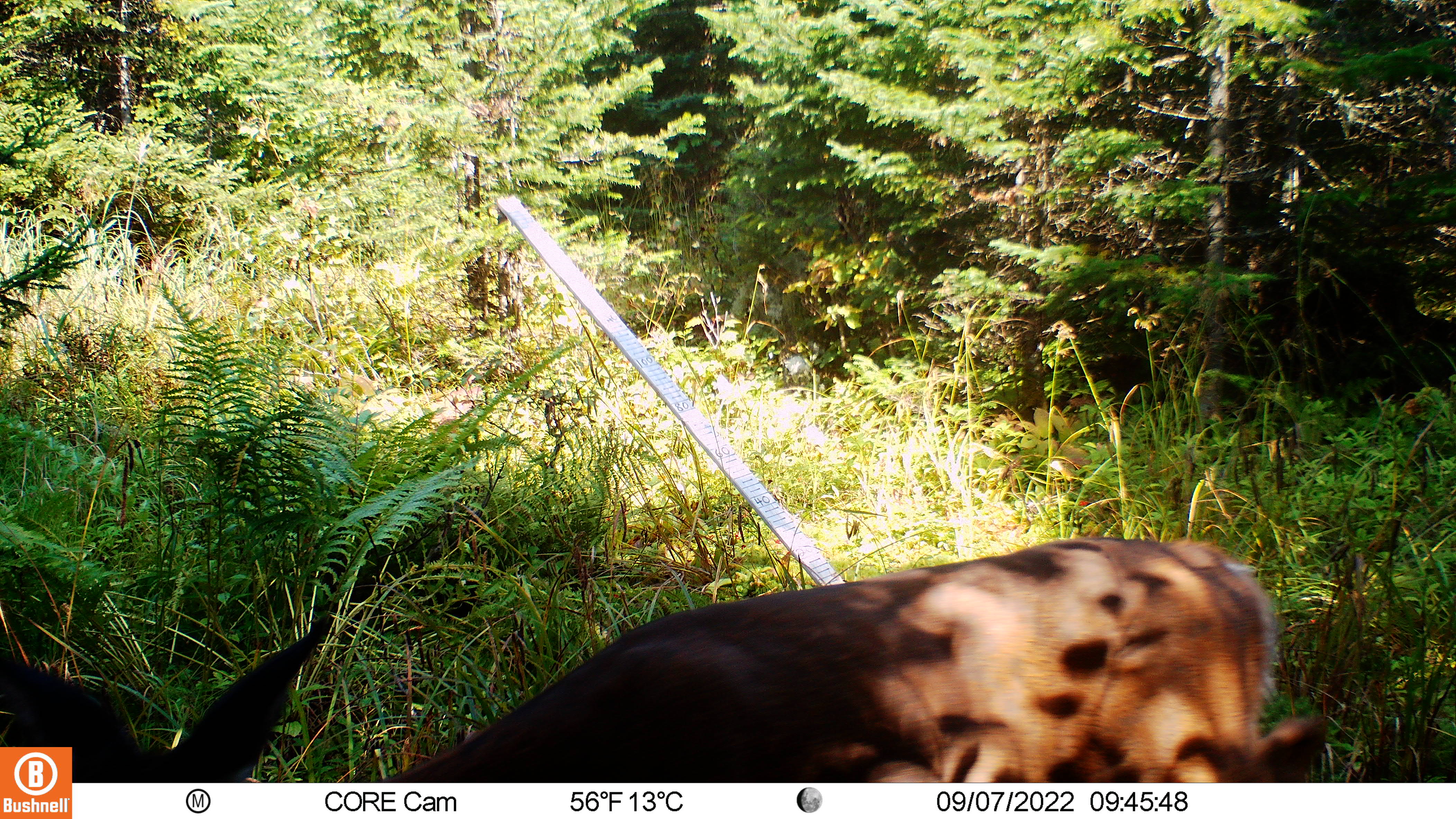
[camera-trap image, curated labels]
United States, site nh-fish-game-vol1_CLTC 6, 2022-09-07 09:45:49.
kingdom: Animalia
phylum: Chordata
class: Mammalia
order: Artiodactyla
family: Cervidae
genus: Odocoileus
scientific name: Odocoileus virginianus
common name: white-tailed deer